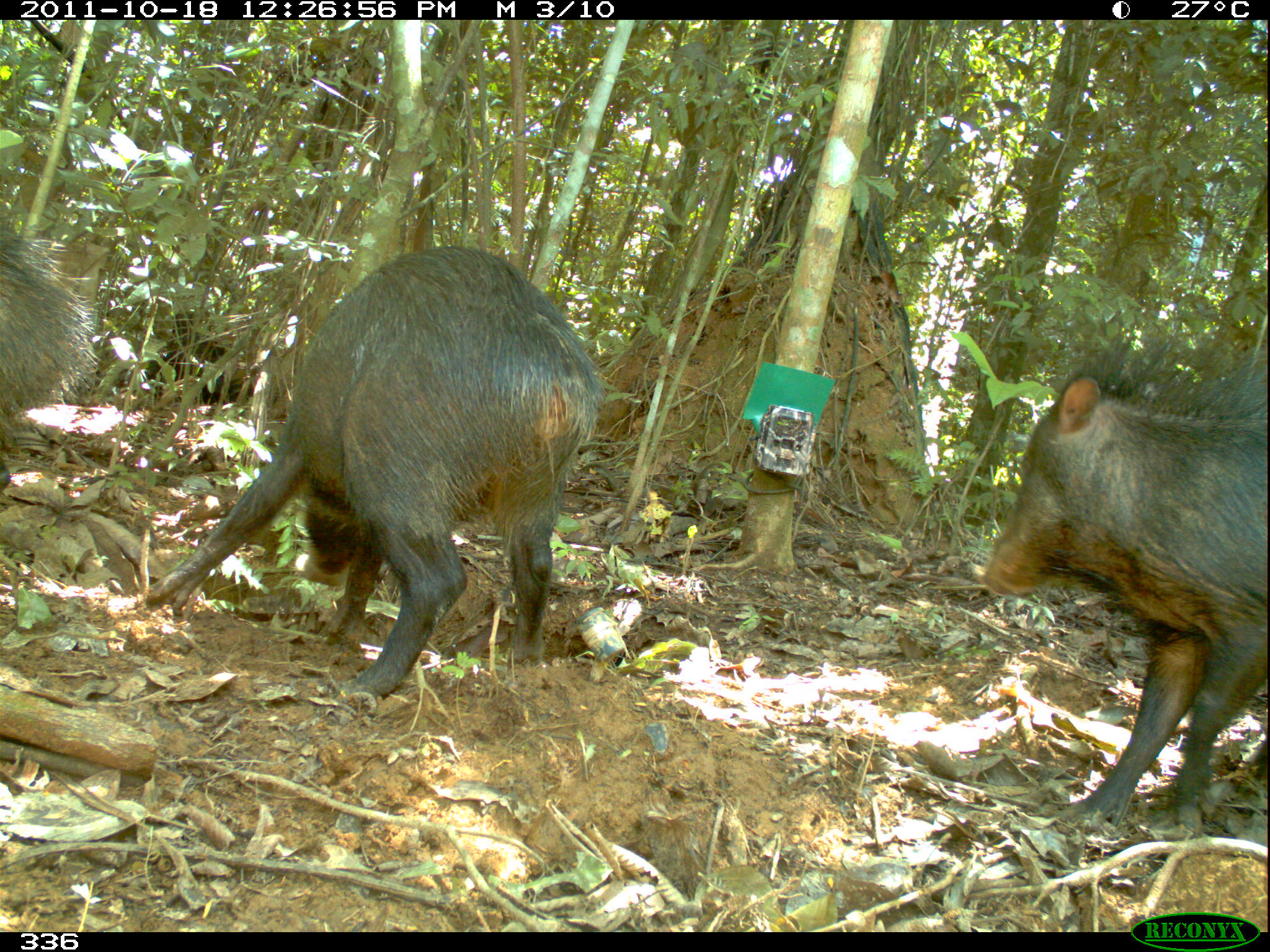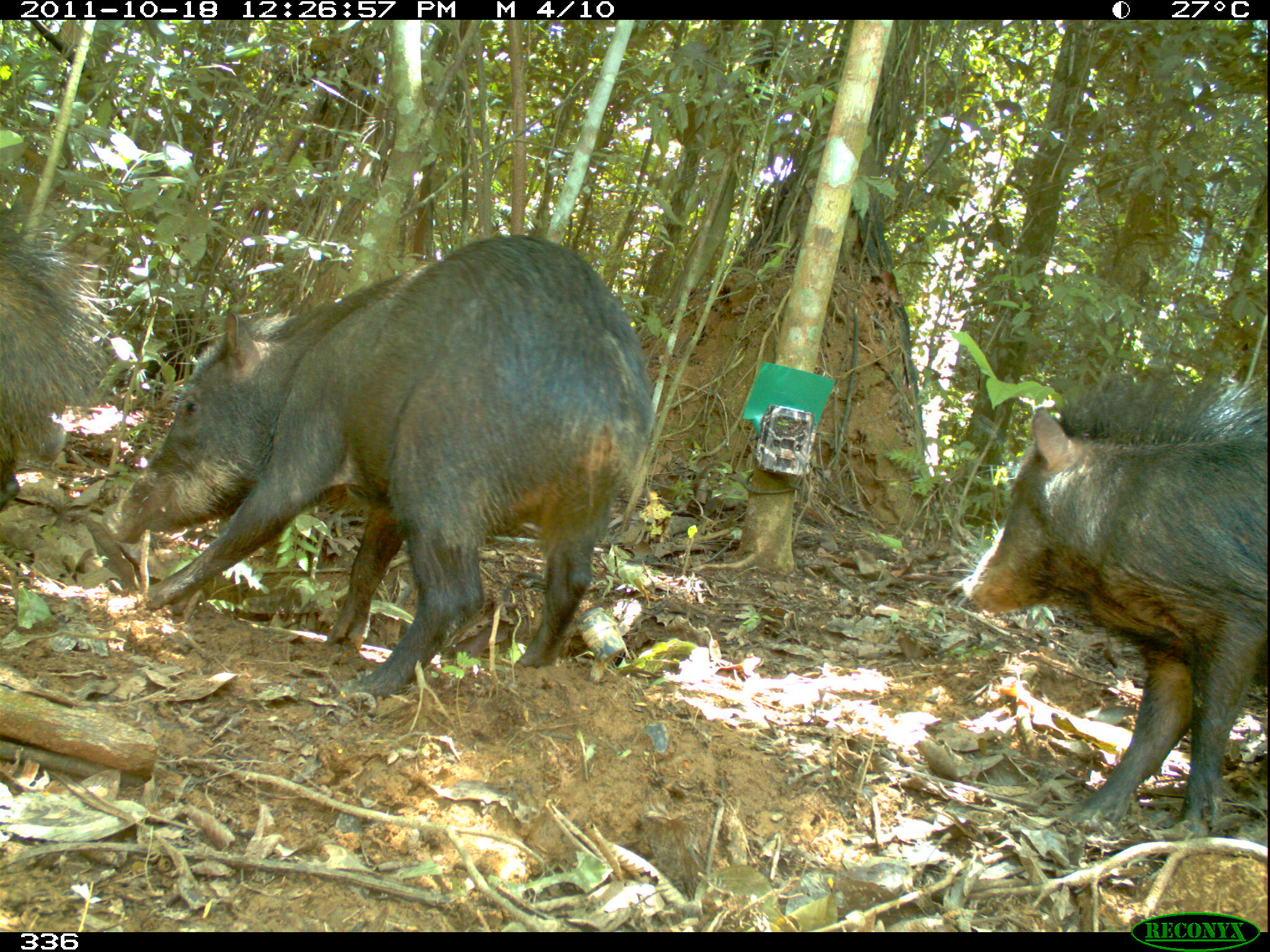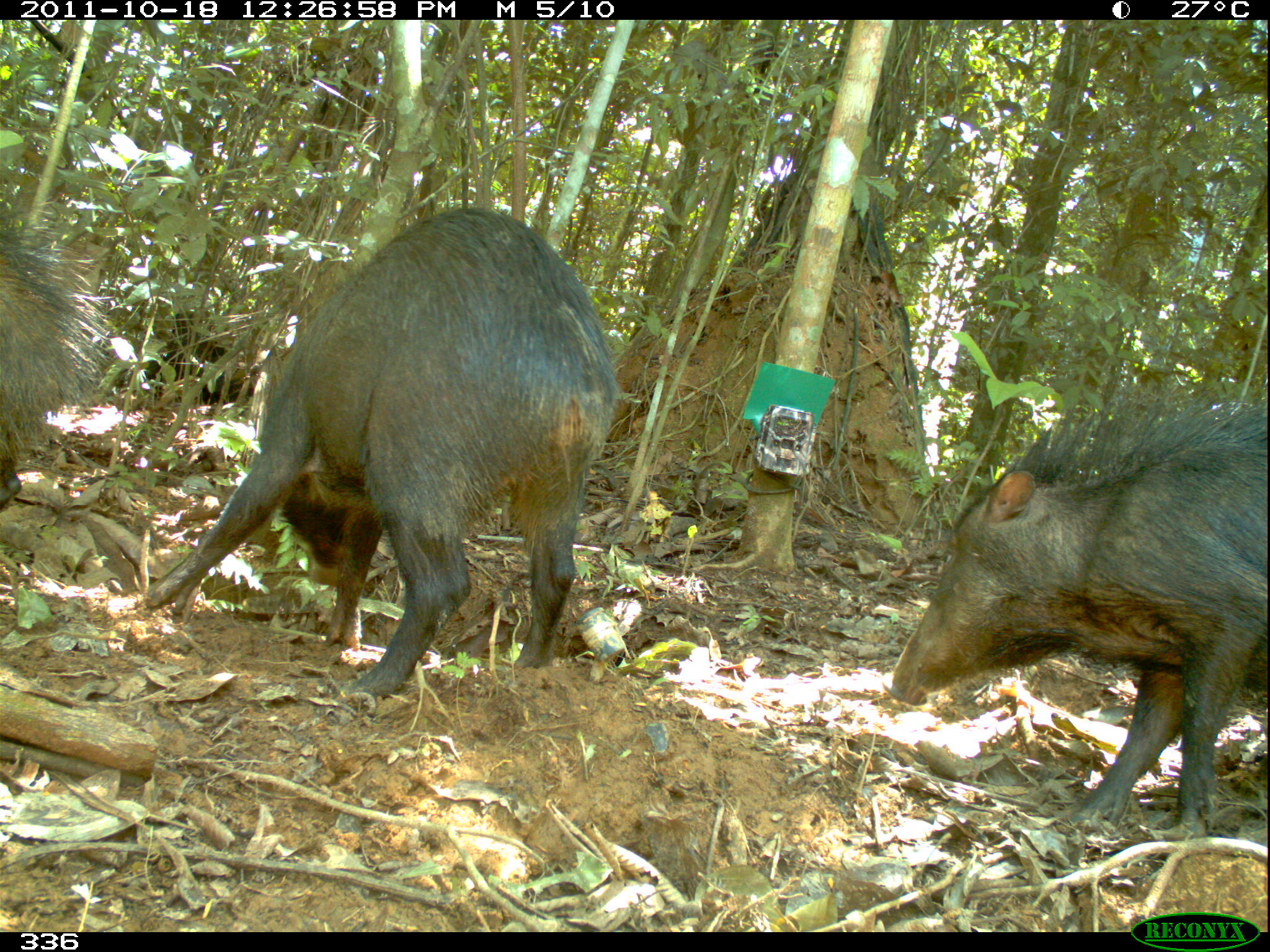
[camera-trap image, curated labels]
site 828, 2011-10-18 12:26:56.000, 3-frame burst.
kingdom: Animalia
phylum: Chordata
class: Mammalia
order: Artiodactyla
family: Tayassuidae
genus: Tayassu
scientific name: Tayassu pecari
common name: white-lipped peccary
Tayassu pecari (white-lipped peccary).